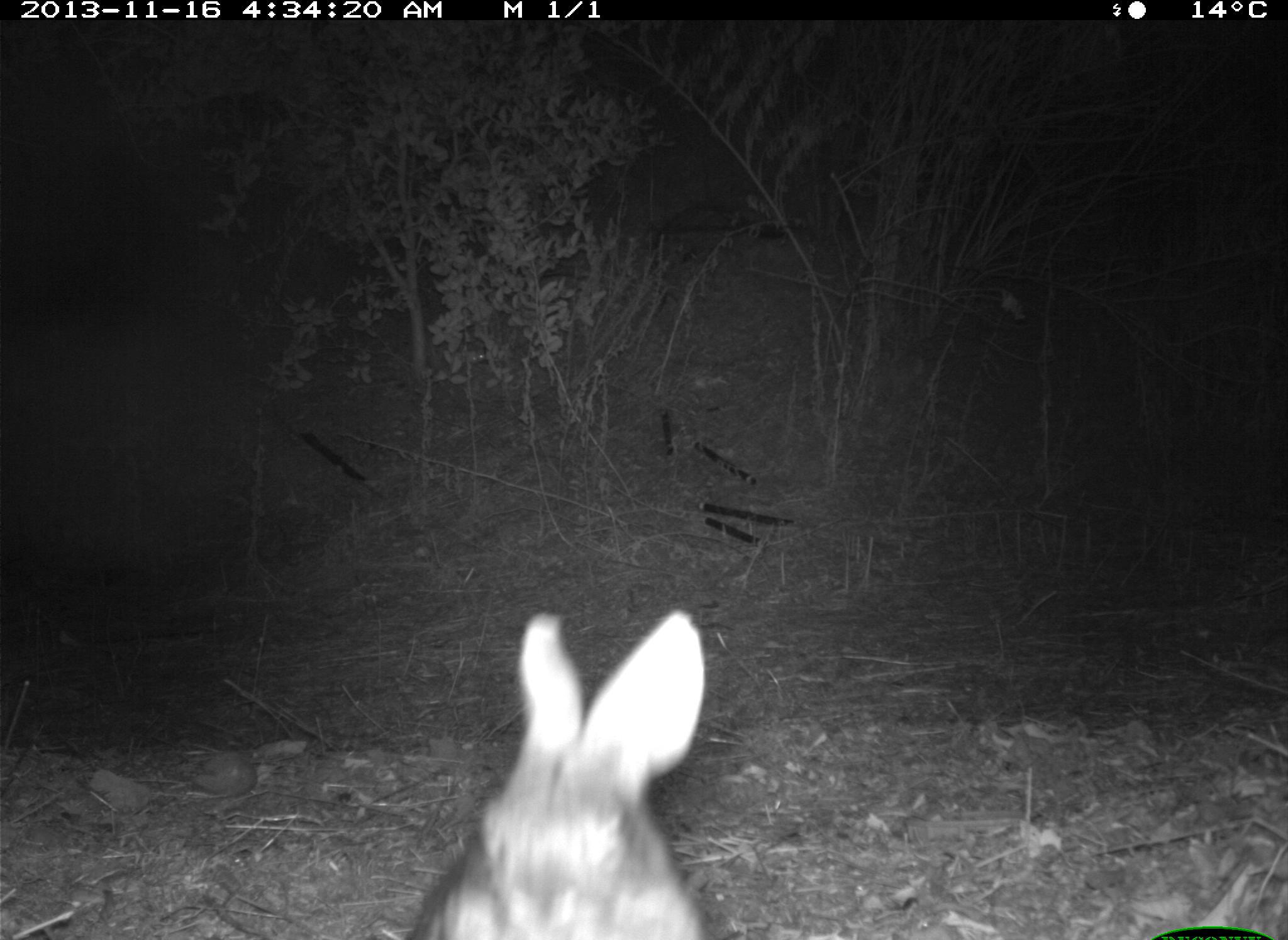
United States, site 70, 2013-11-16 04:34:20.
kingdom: Animalia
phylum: Chordata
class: Mammalia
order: Lagomorpha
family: Leporidae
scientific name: Leporidae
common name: rabbits and hares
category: rabbit